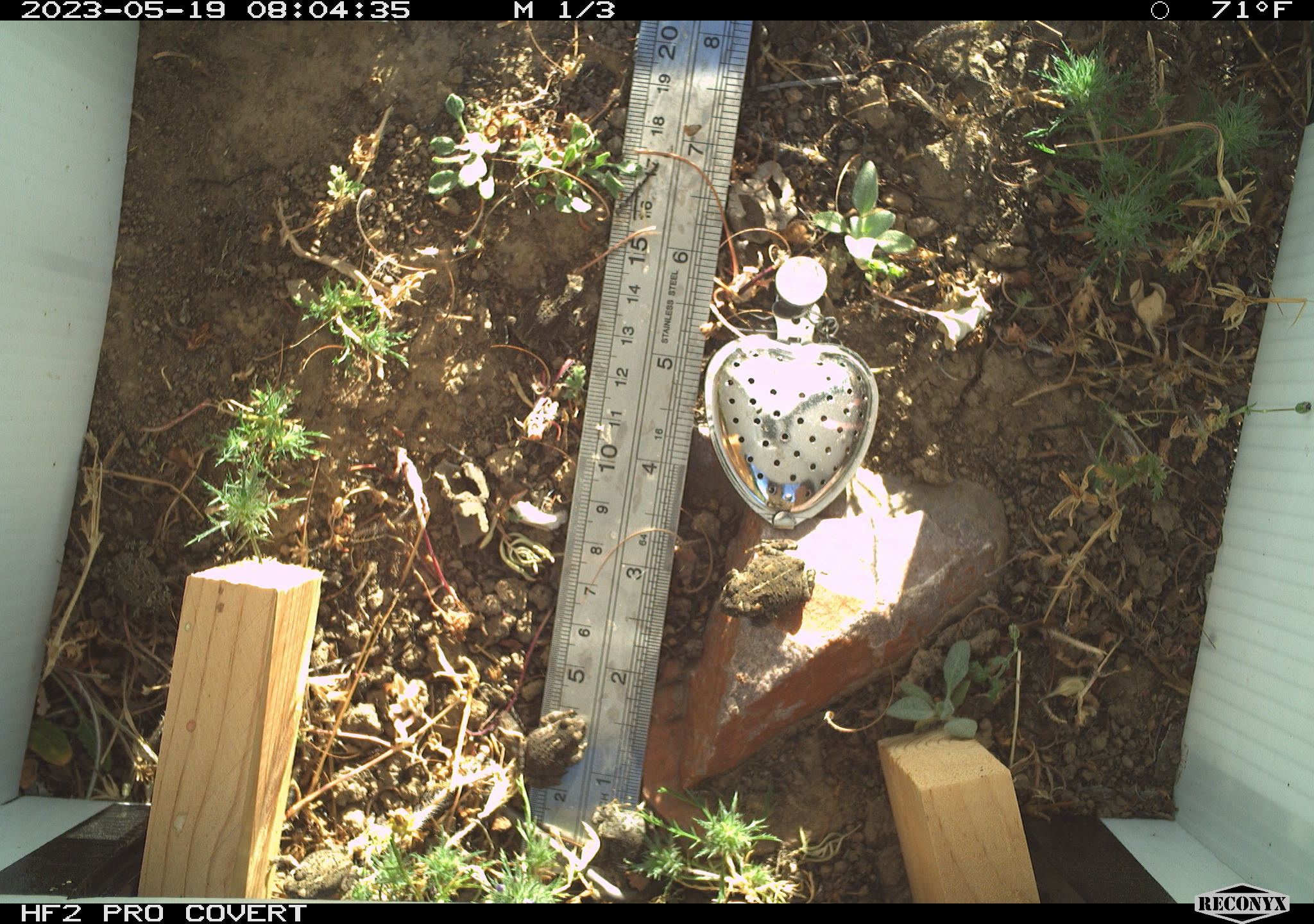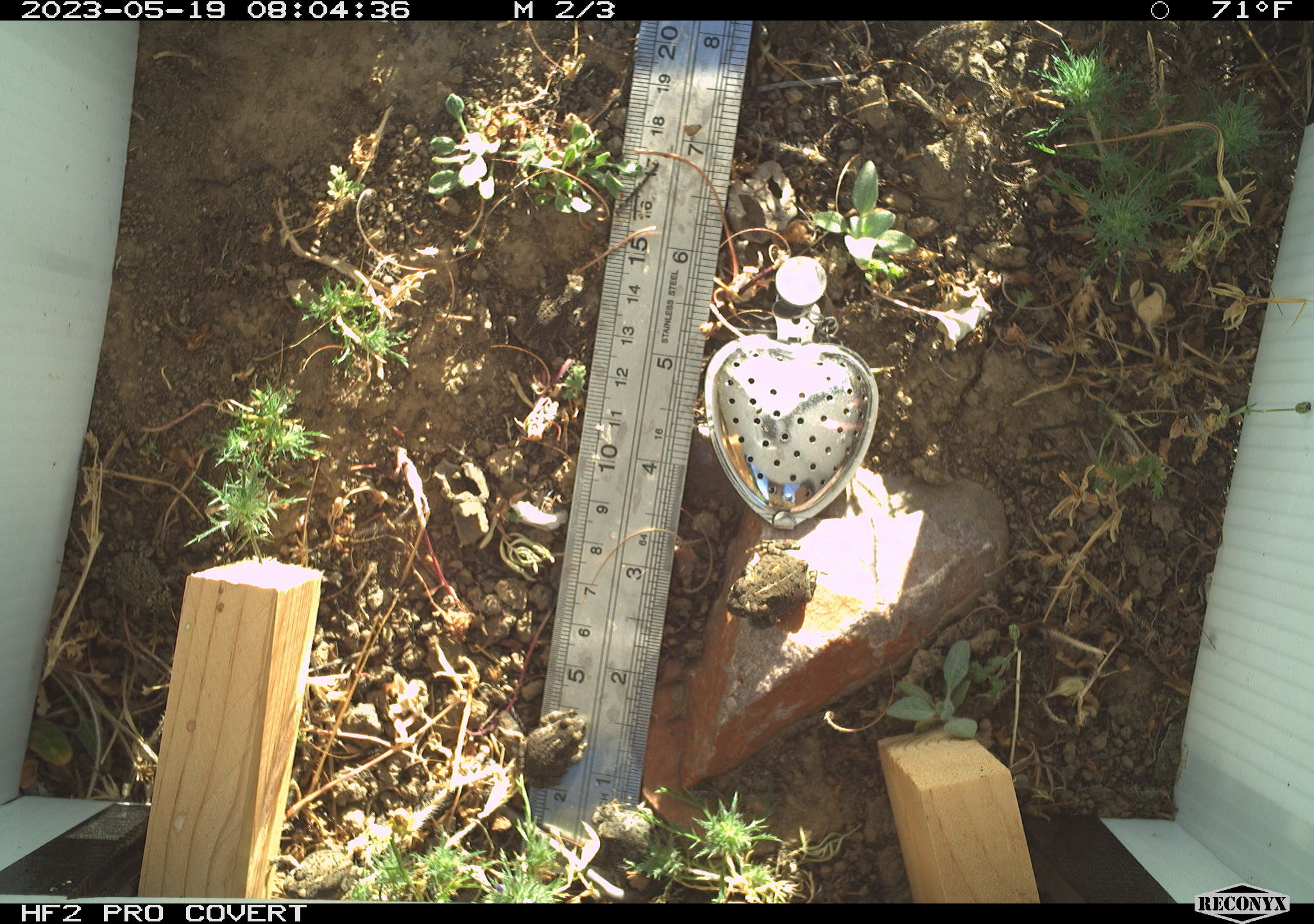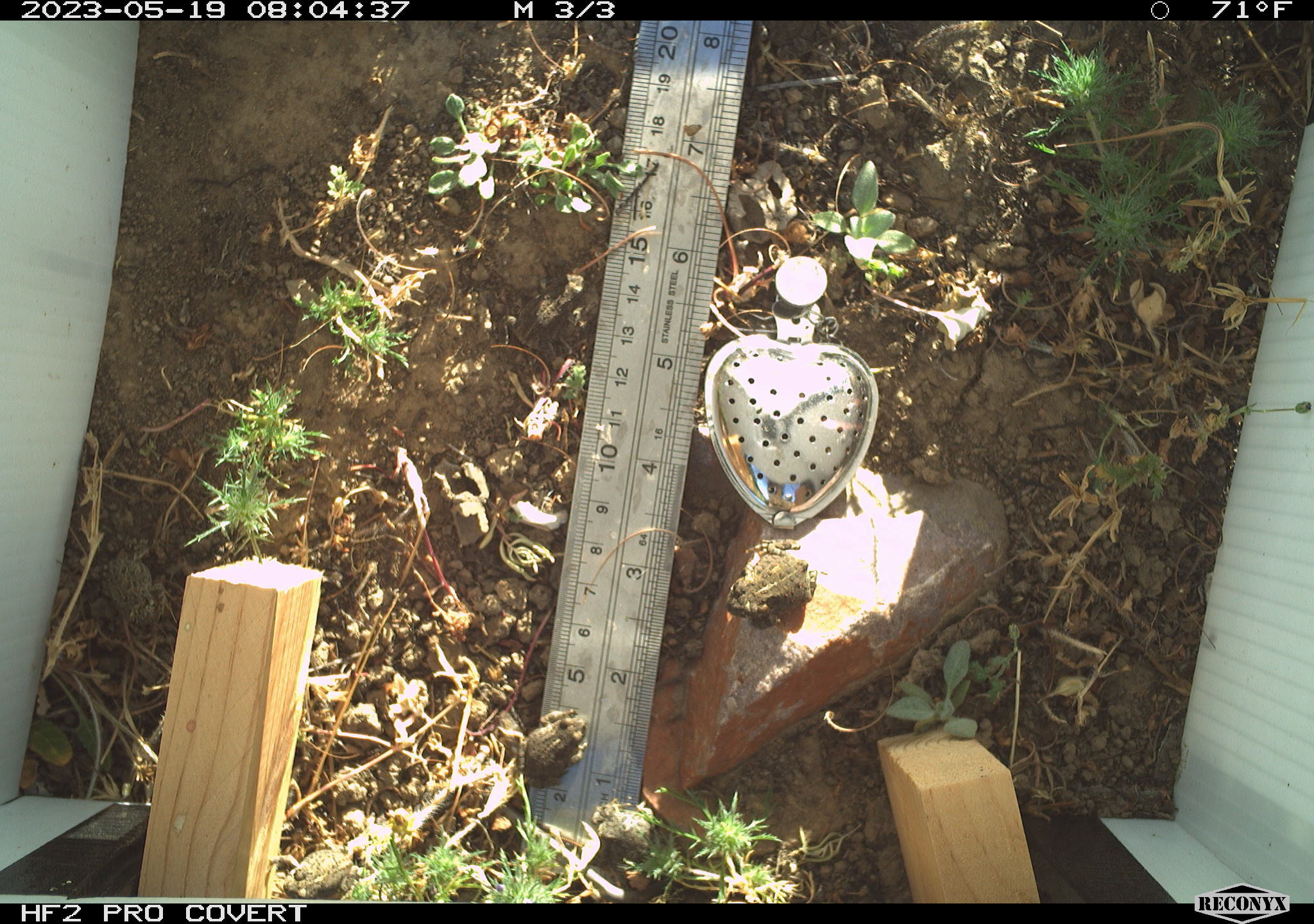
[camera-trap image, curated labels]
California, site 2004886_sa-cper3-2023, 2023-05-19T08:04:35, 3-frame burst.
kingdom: Animalia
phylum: Chordata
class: Amphibia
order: Anura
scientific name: Anura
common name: frogs